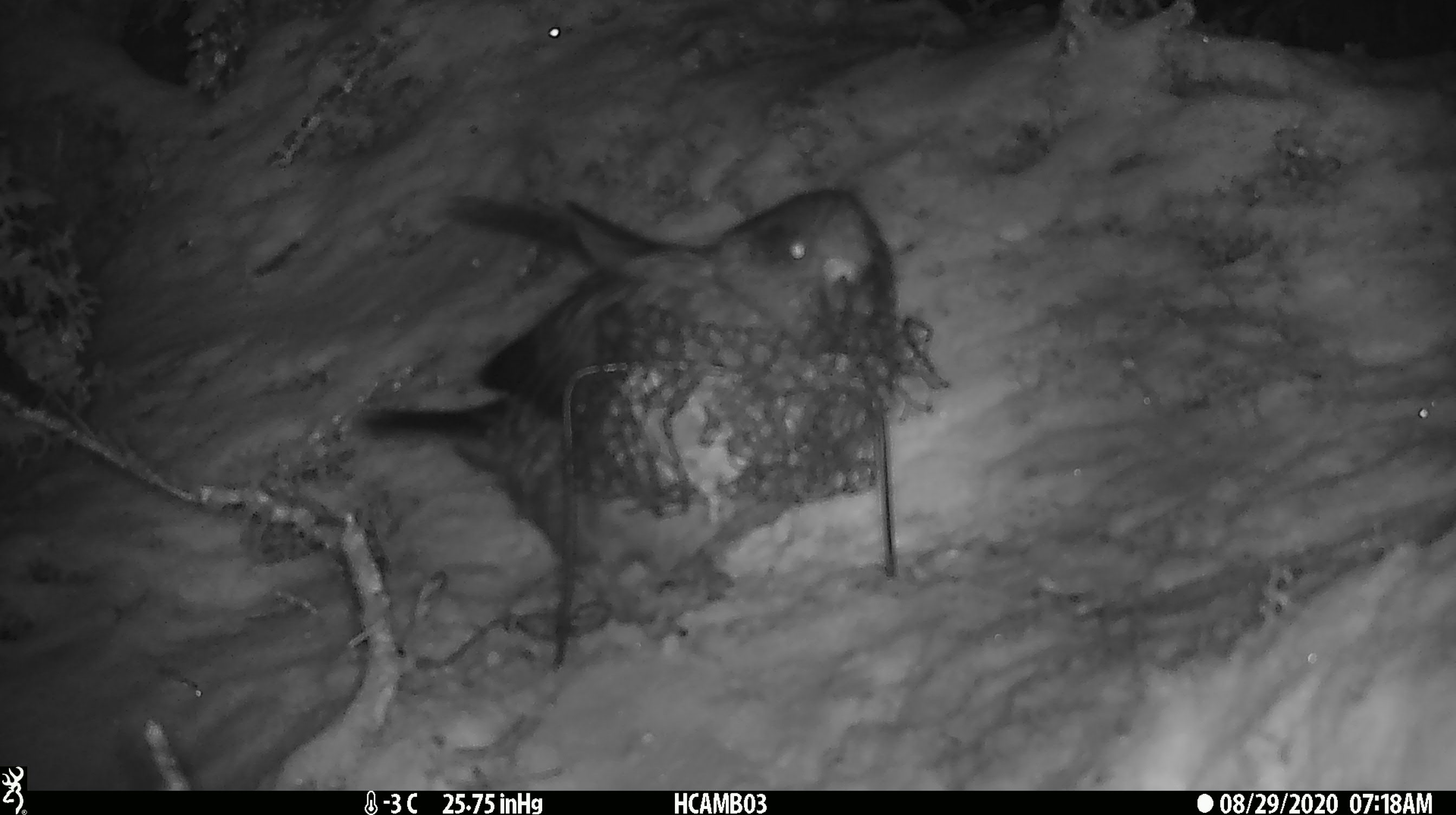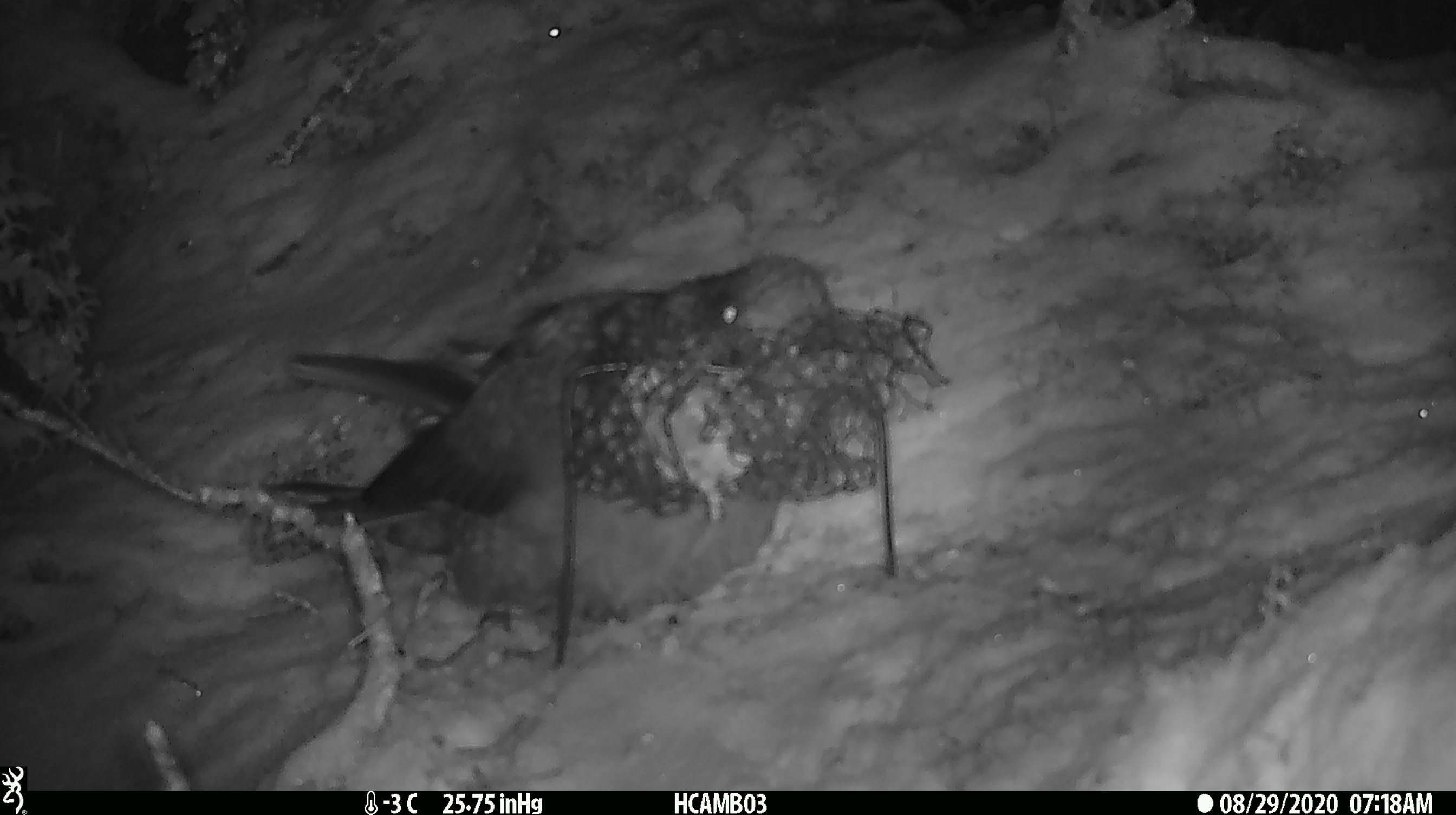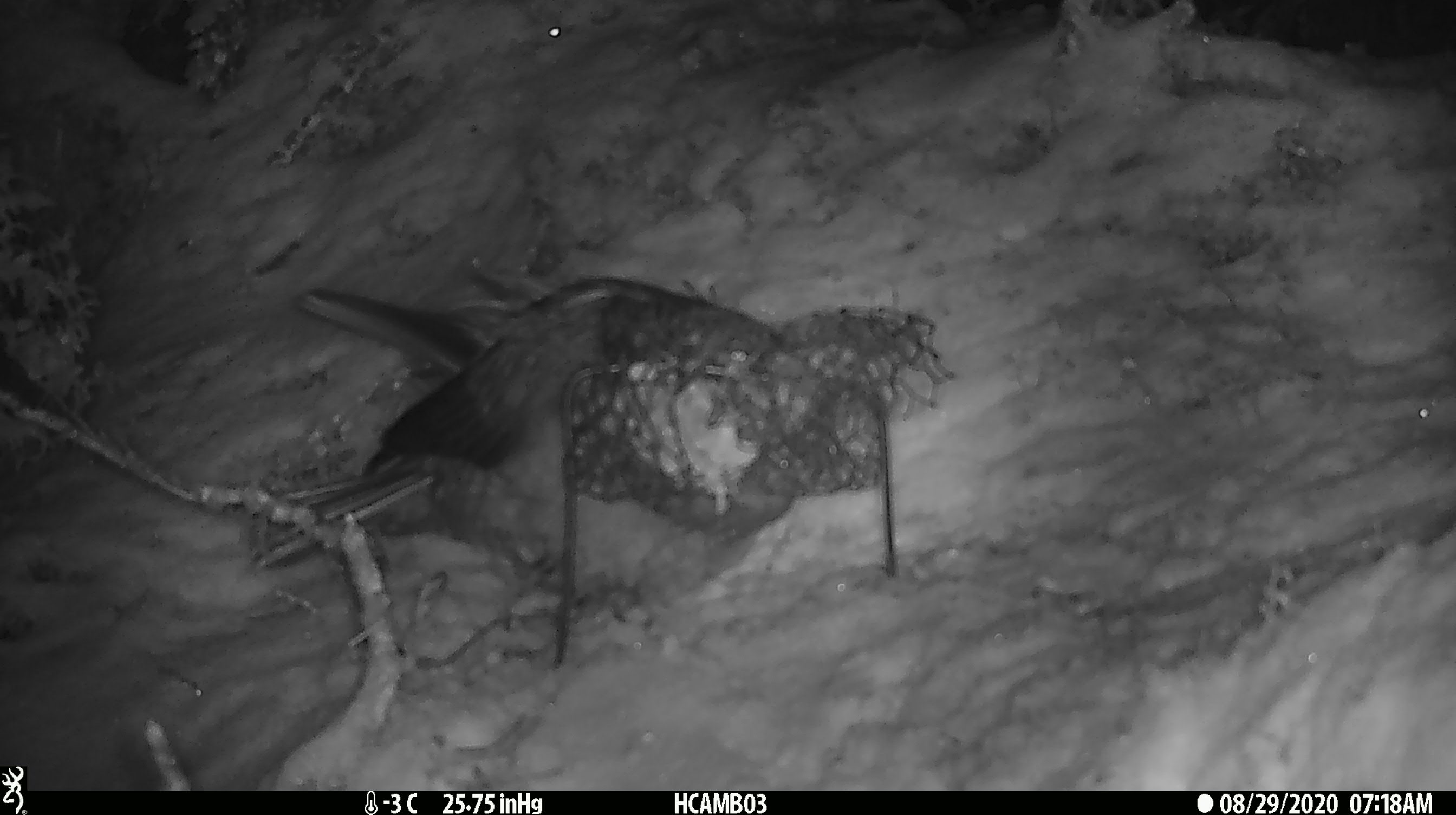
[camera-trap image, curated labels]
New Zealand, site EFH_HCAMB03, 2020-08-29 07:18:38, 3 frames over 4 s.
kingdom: Animalia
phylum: Chordata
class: Aves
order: Psittaciformes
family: Strigopidae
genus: Nestor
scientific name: Nestor notabilis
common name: kea